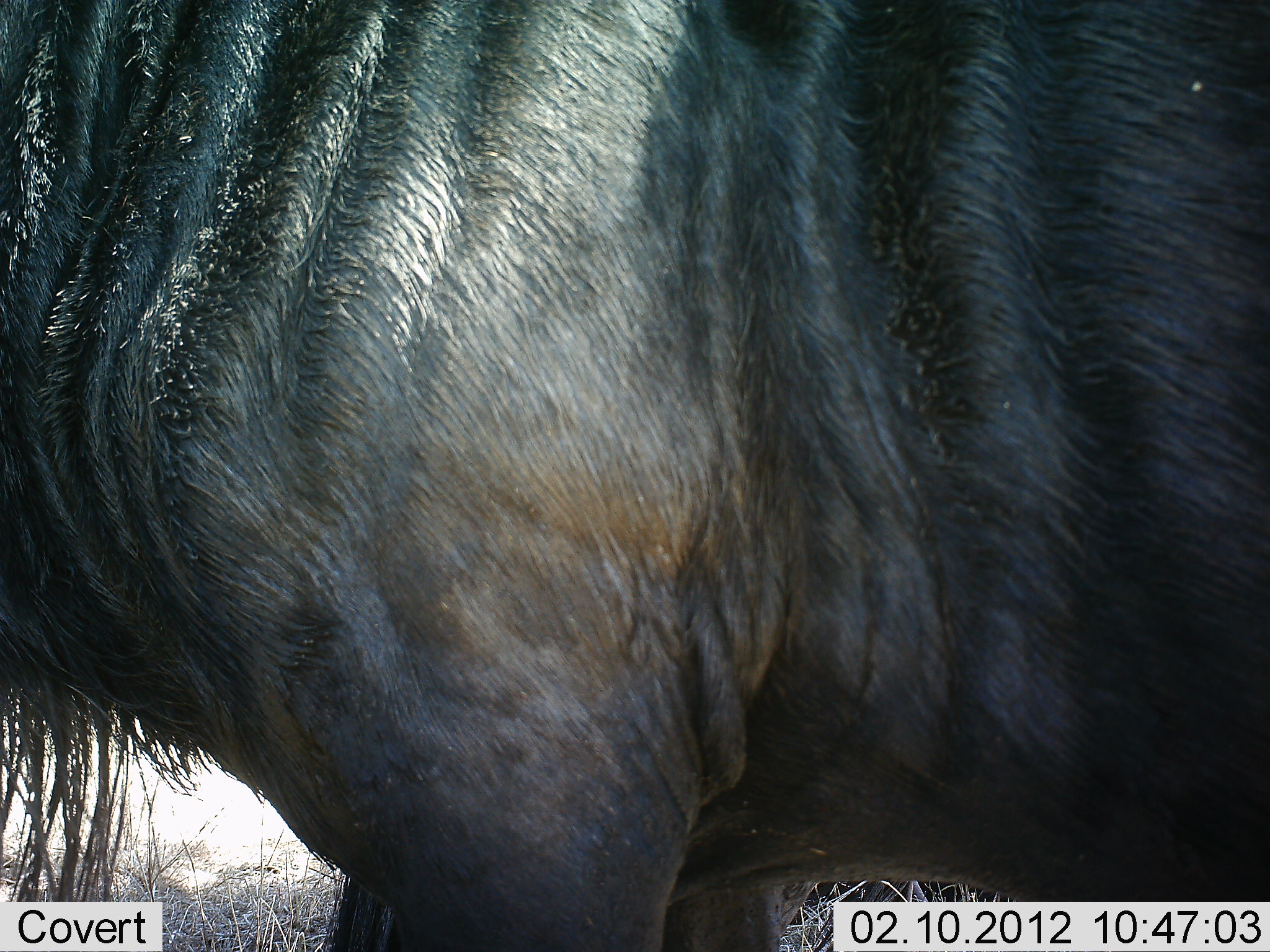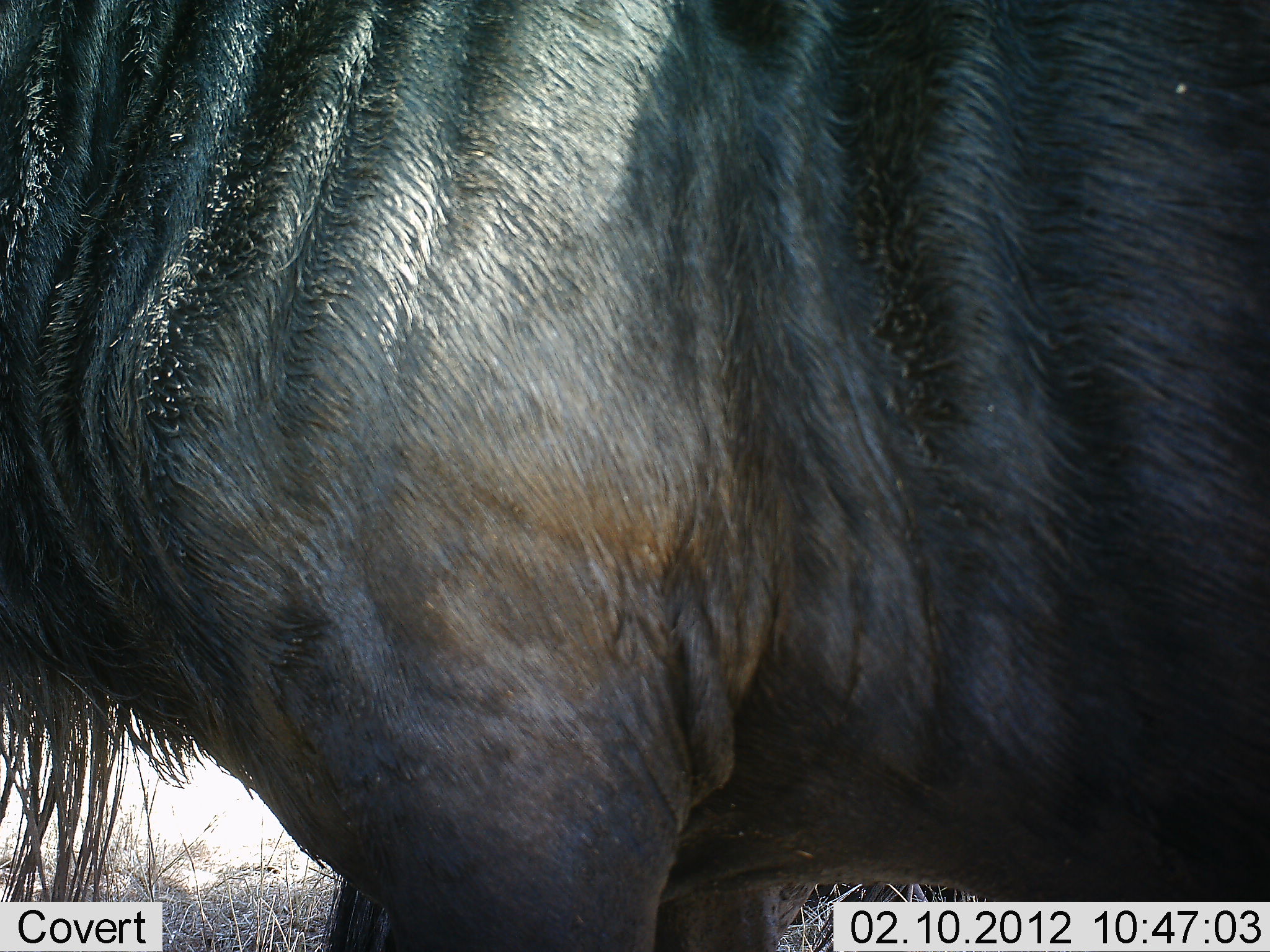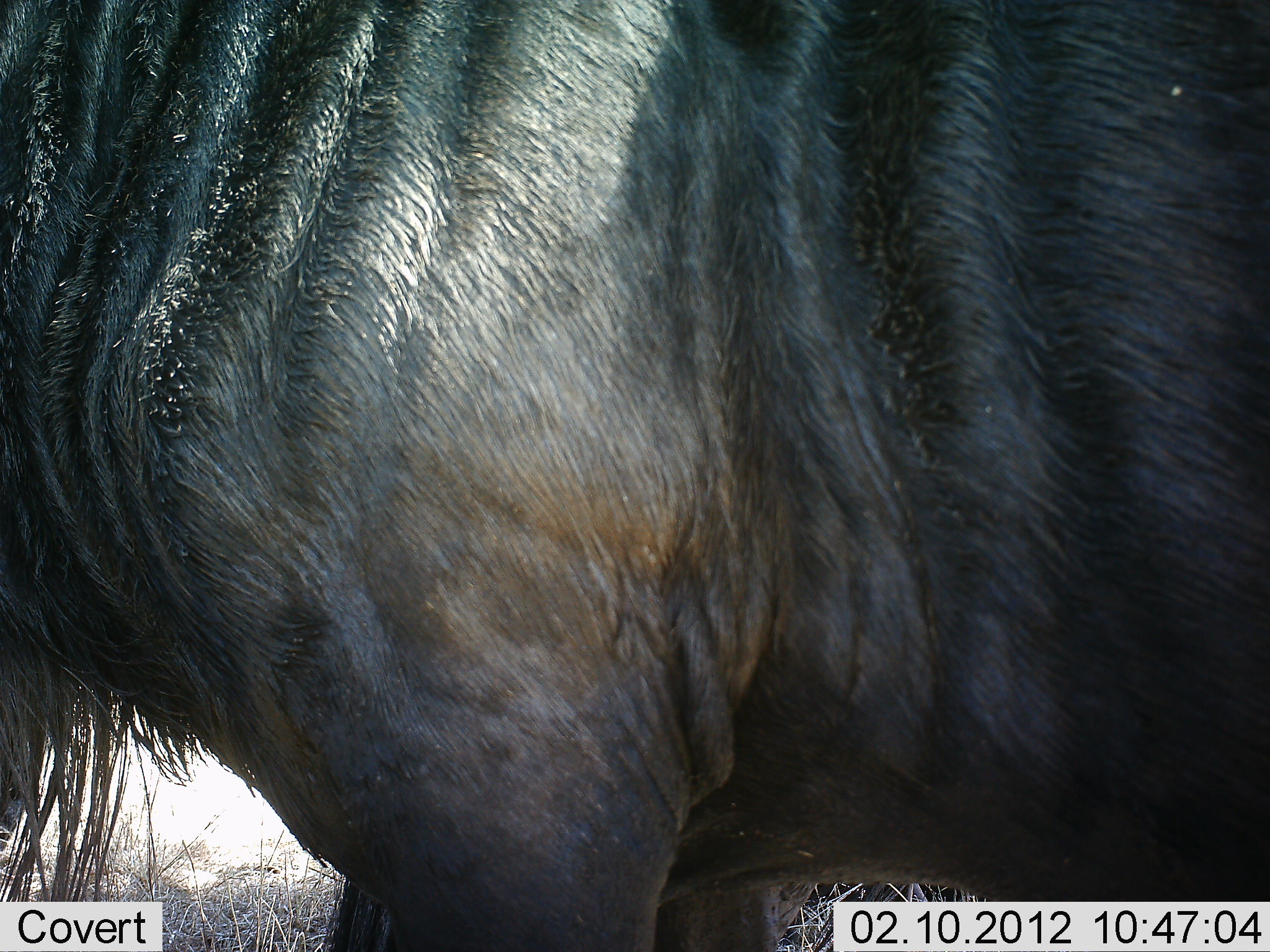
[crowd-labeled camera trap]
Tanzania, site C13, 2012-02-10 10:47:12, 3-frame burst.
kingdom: Animalia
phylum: Chordata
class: Mammalia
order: Artiodactyla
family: Bovidae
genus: Connochaetes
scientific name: Connochaetes taurinus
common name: blue wildebeest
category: wildebeest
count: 1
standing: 100%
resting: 8%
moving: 0%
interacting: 0%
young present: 0%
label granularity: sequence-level